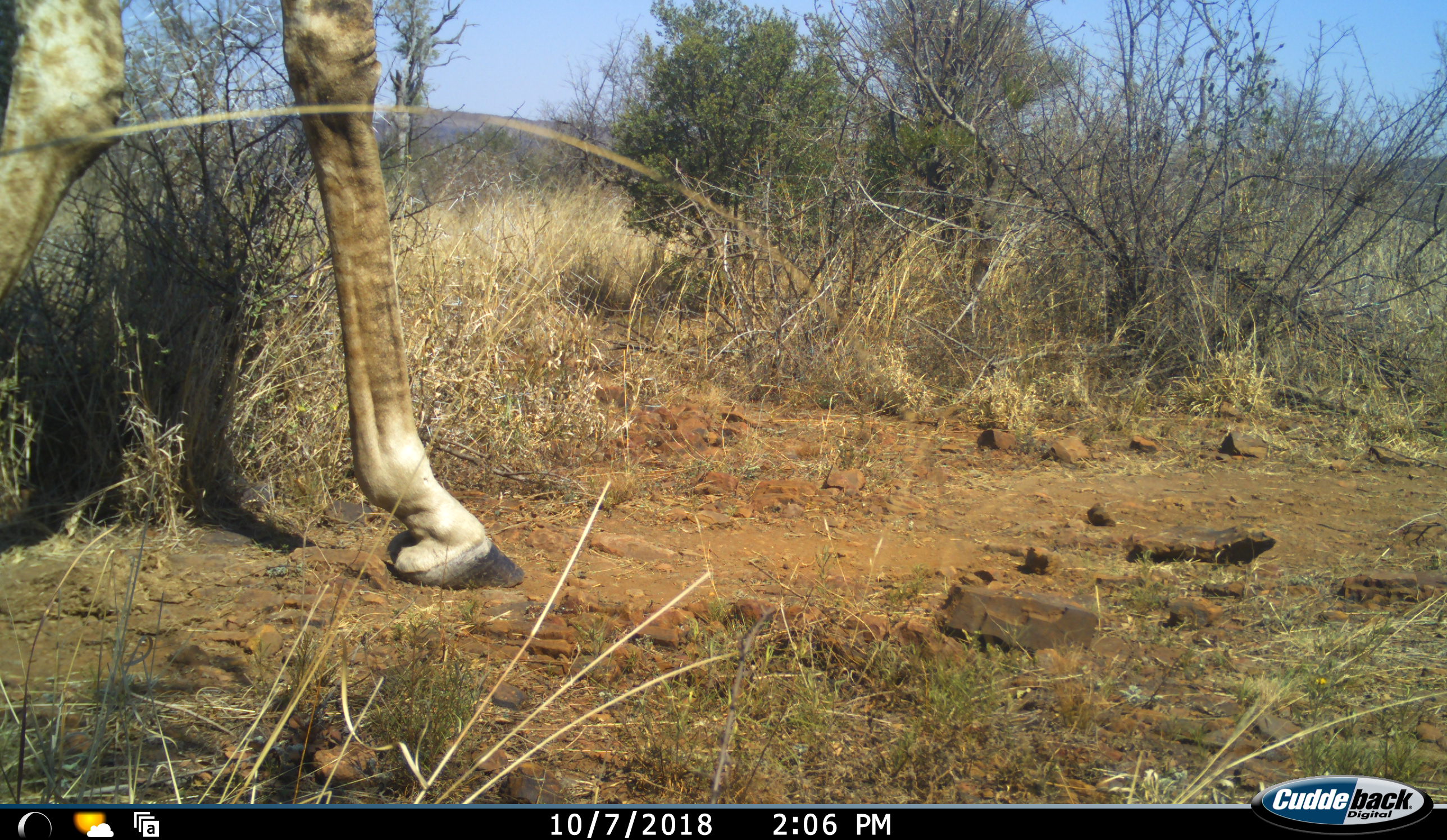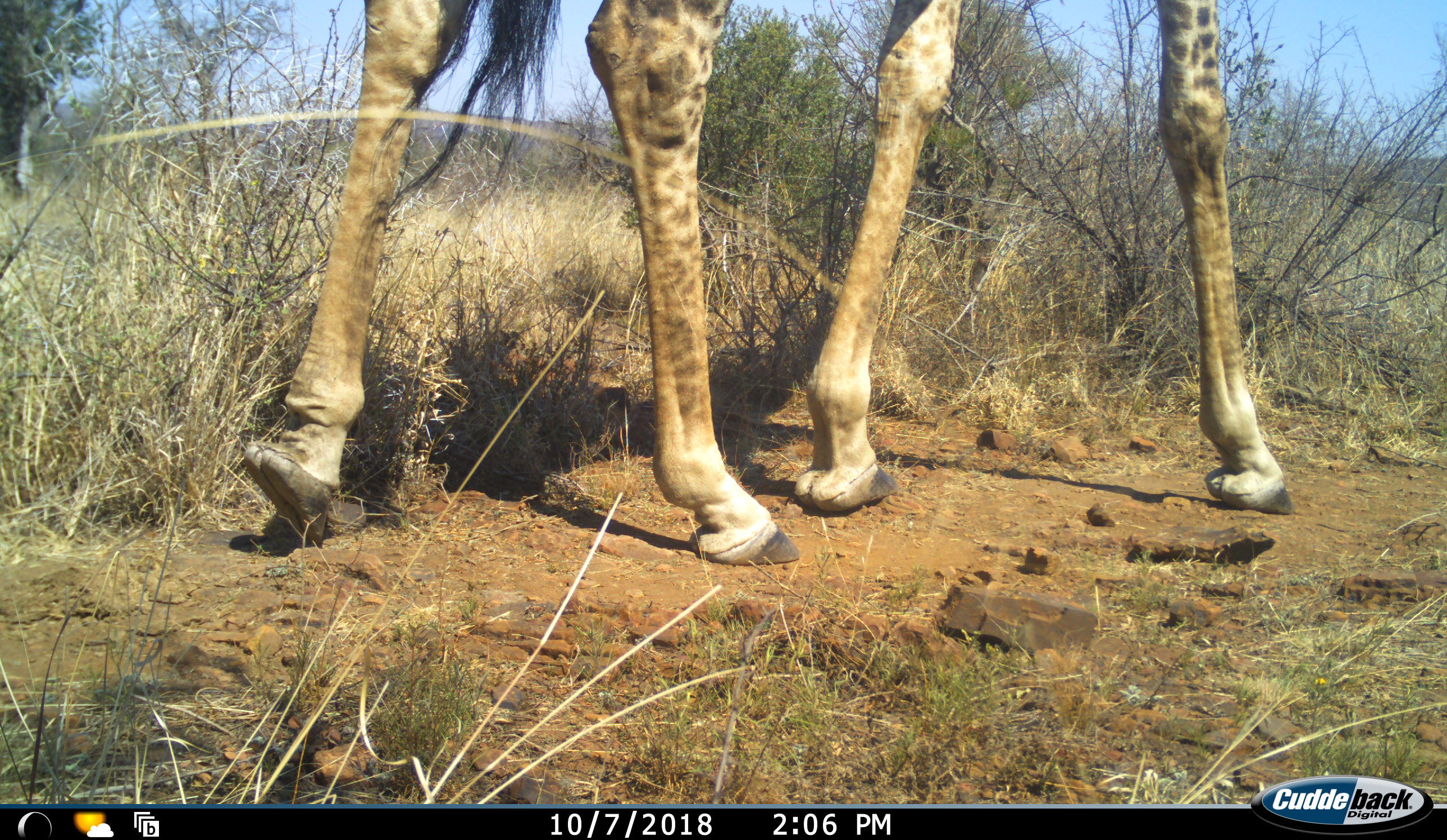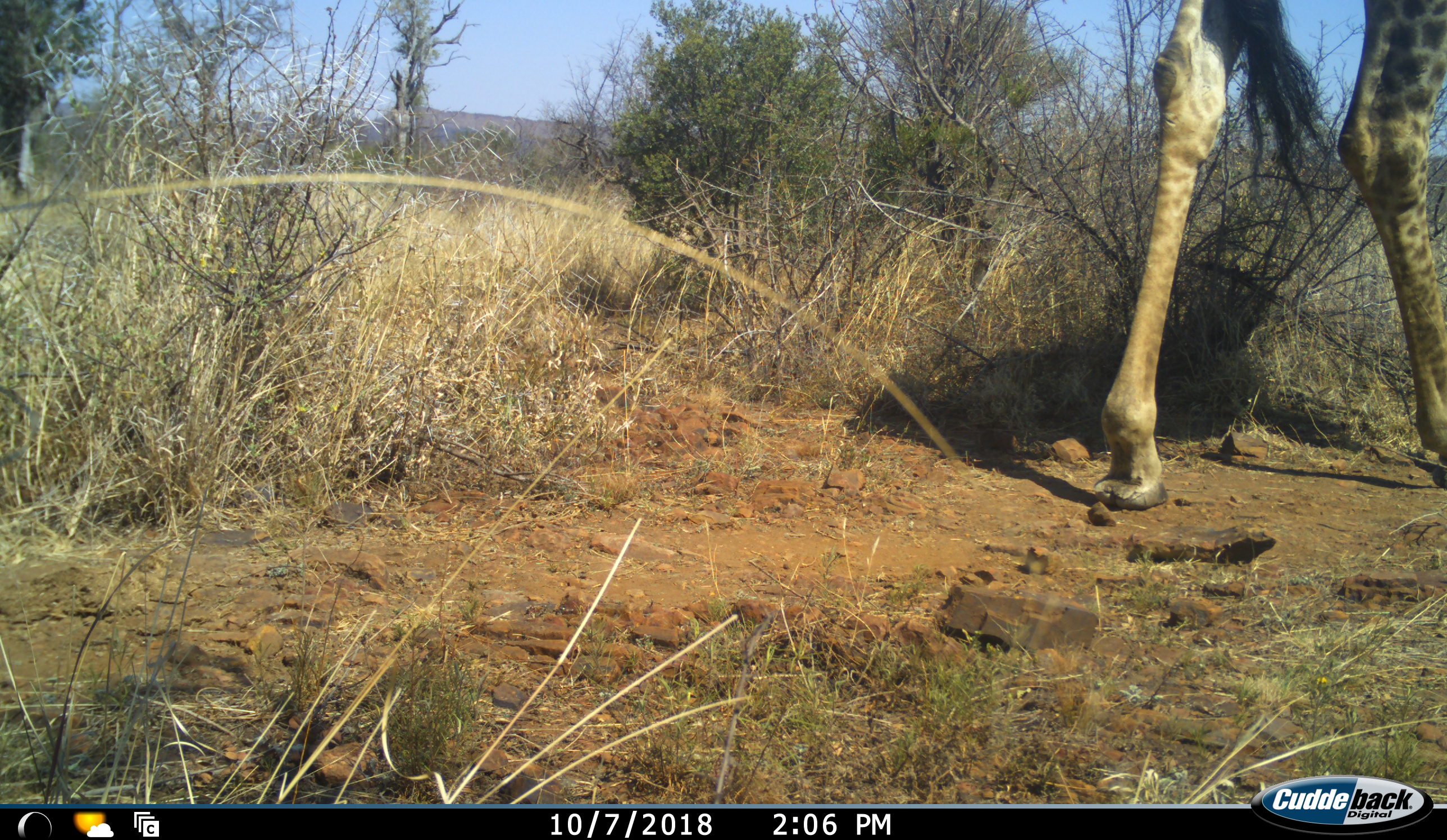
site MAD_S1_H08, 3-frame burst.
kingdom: Animalia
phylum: Chordata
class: Mammalia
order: Artiodactyla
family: Giraffidae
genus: Giraffa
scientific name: Giraffa camelopardalis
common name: giraffe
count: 1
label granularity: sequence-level